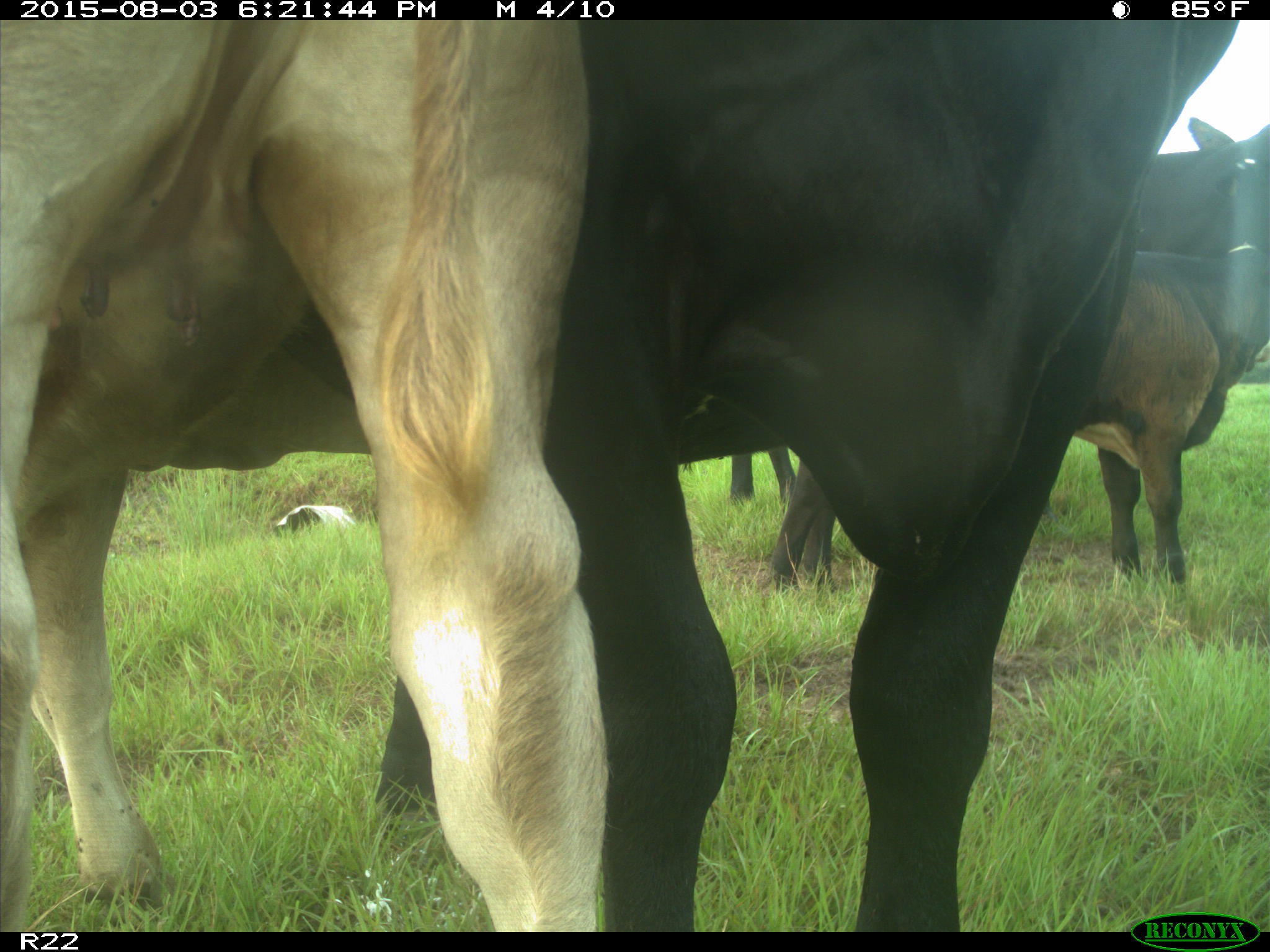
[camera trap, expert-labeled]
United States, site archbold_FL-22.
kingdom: Animalia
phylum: Chordata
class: Mammalia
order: Artiodactyla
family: Bovidae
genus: Bos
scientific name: Bos taurus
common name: domestic cow